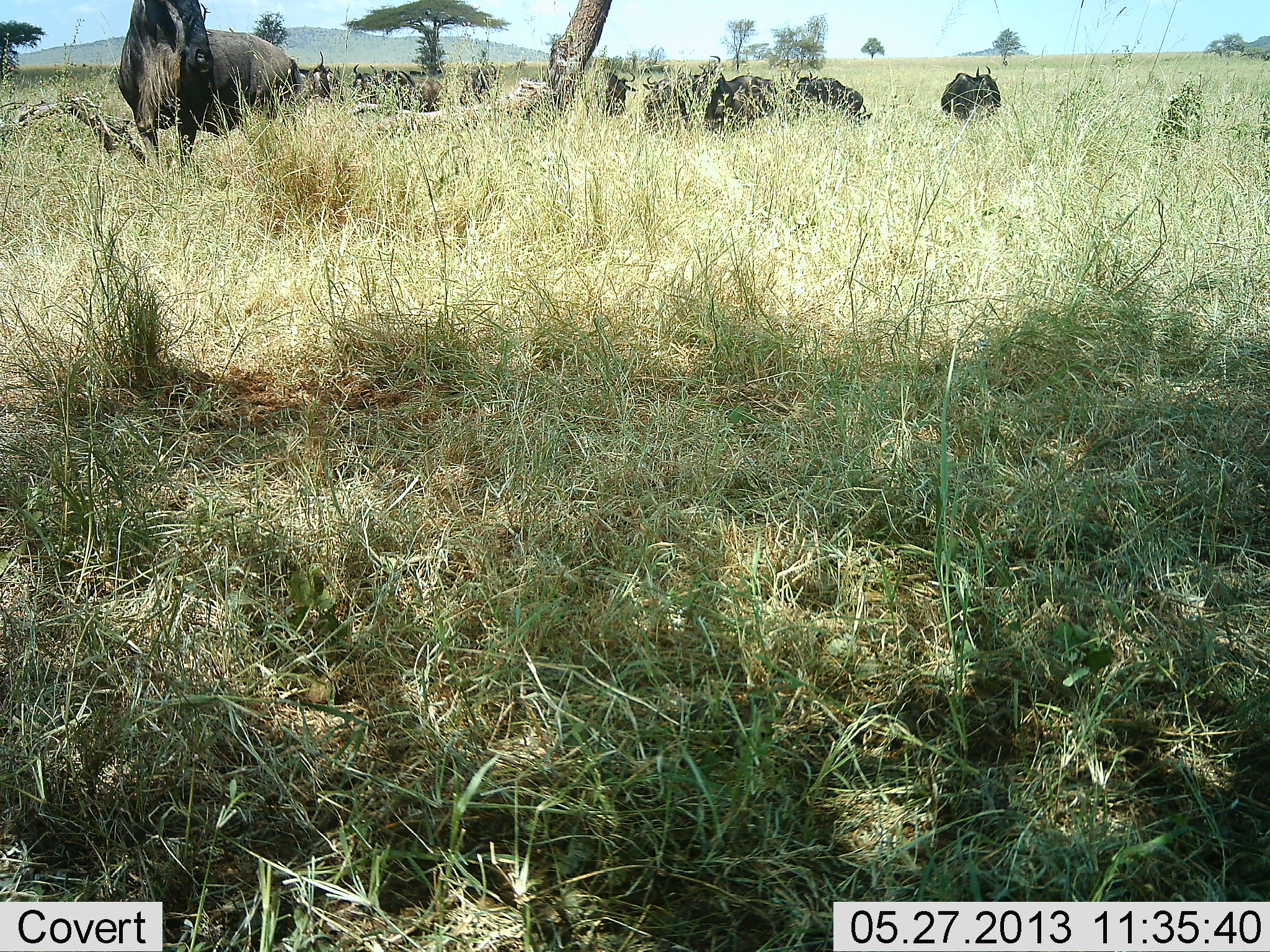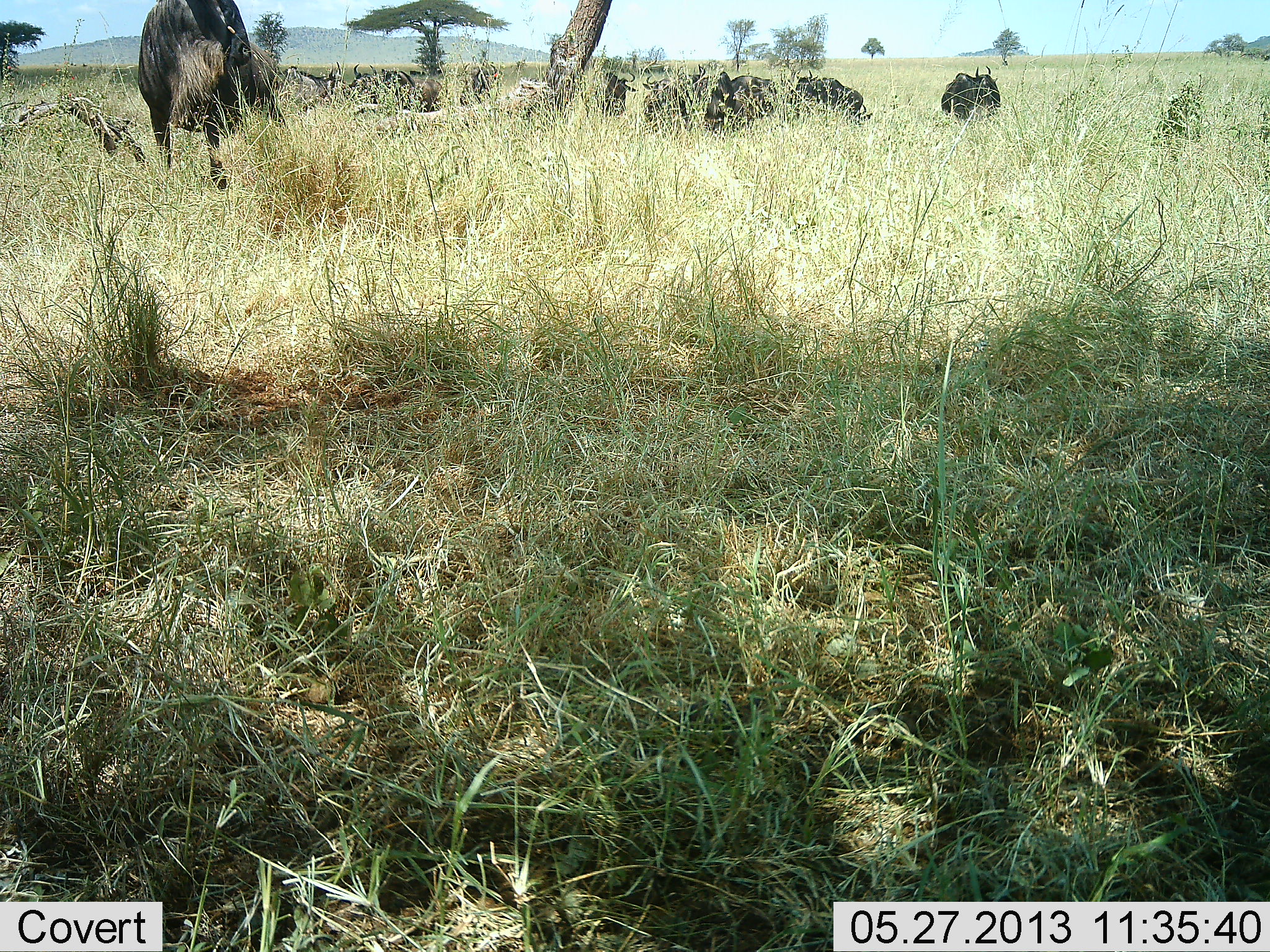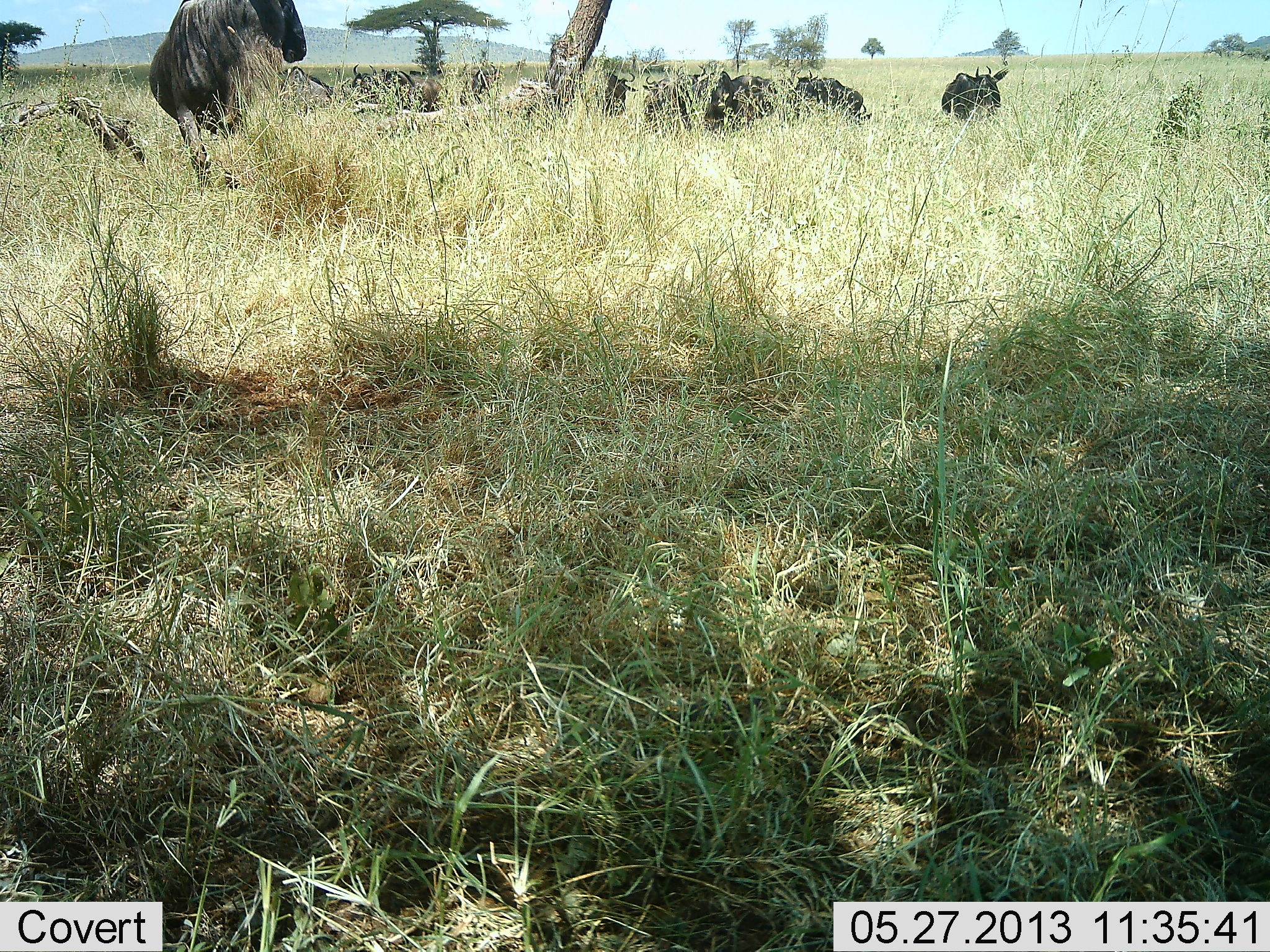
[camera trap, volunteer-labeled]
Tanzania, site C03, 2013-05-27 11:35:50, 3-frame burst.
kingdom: Animalia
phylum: Chordata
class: Mammalia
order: Artiodactyla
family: Bovidae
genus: Connochaetes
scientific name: Connochaetes taurinus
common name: blue wildebeest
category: wildebeest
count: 10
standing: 88%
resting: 33%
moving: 29%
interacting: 4%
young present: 0%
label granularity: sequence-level